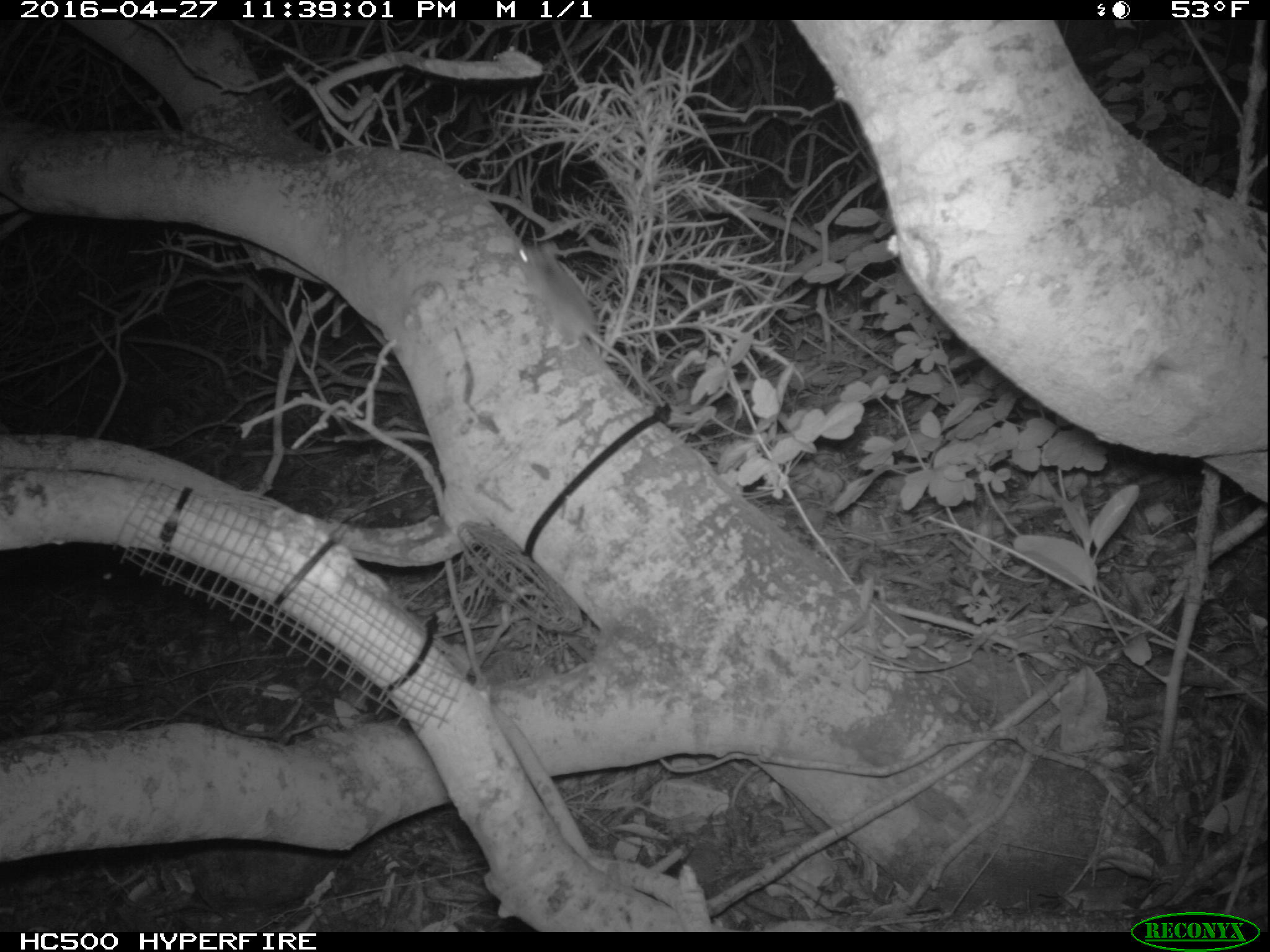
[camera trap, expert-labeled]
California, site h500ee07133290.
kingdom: Animalia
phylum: Chordata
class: Mammalia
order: Rodentia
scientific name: Rodentia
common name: rodent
Rodent (Rodentia).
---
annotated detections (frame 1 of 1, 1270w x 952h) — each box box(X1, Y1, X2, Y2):
rodent: box(515, 239, 654, 395)